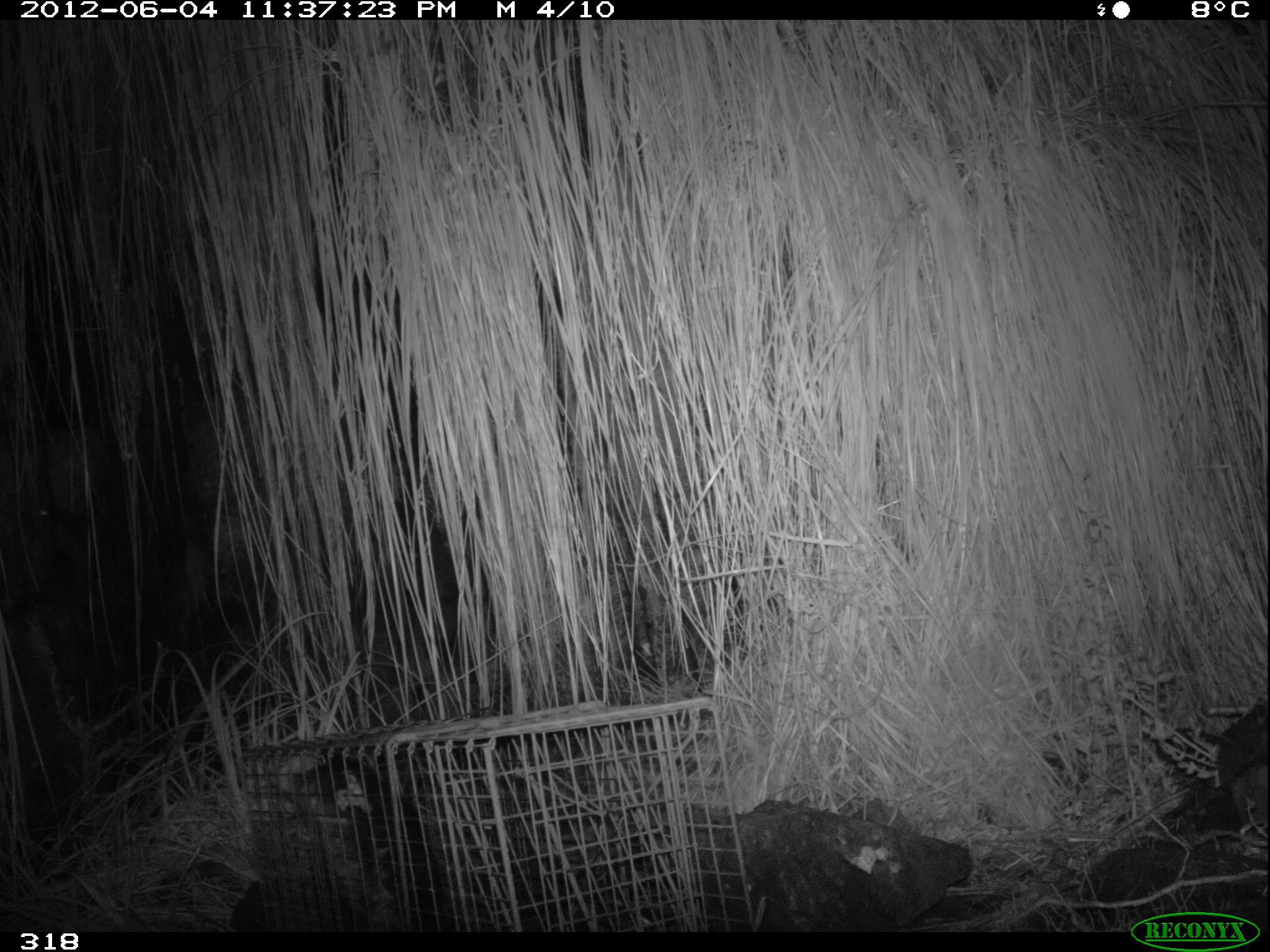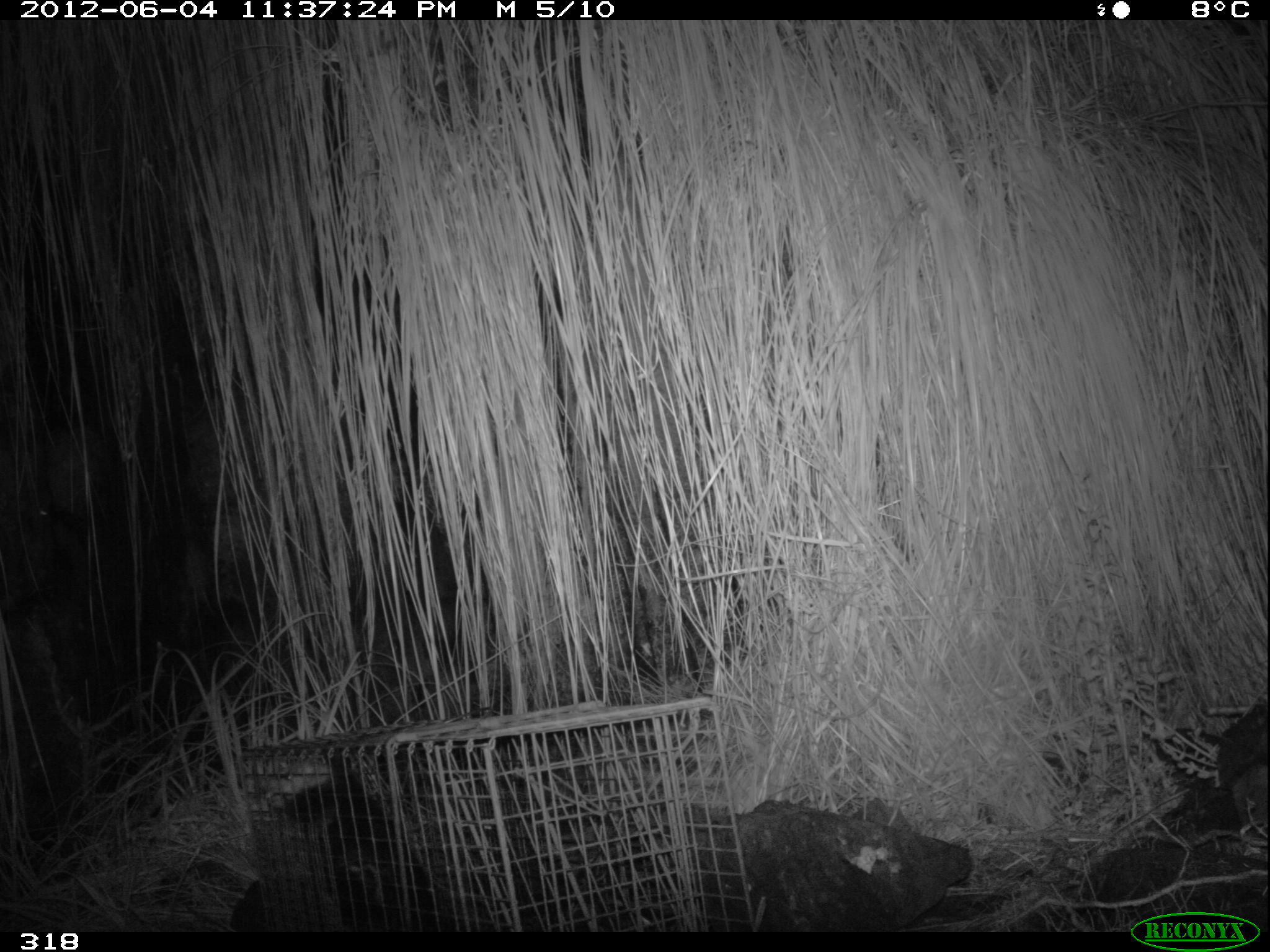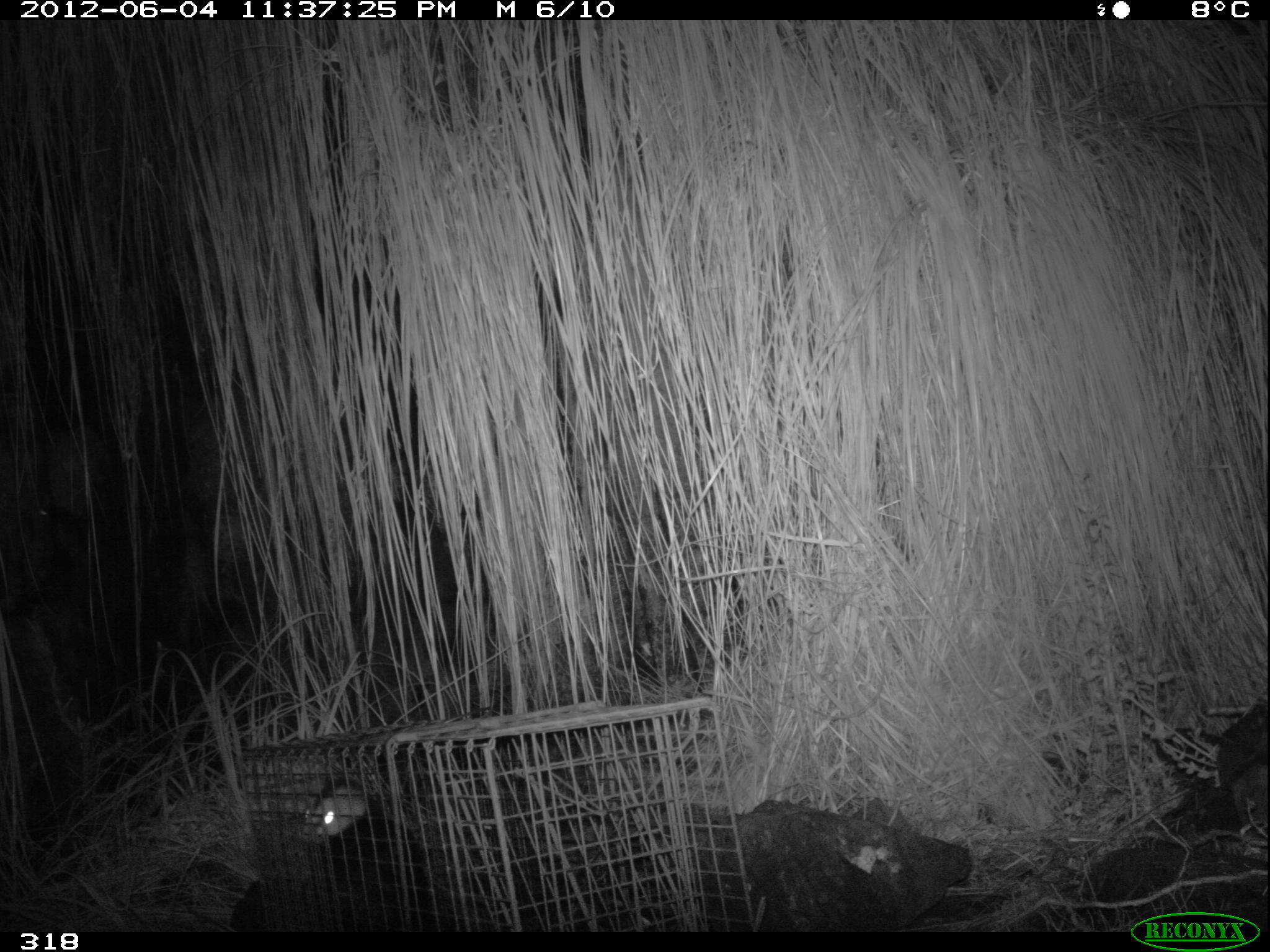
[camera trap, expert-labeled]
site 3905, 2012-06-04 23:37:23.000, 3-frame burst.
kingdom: Animalia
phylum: Chordata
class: Mammalia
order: Didelphimorphia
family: Didelphidae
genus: Didelphis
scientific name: Didelphis pernigra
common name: andean white-eared opossum